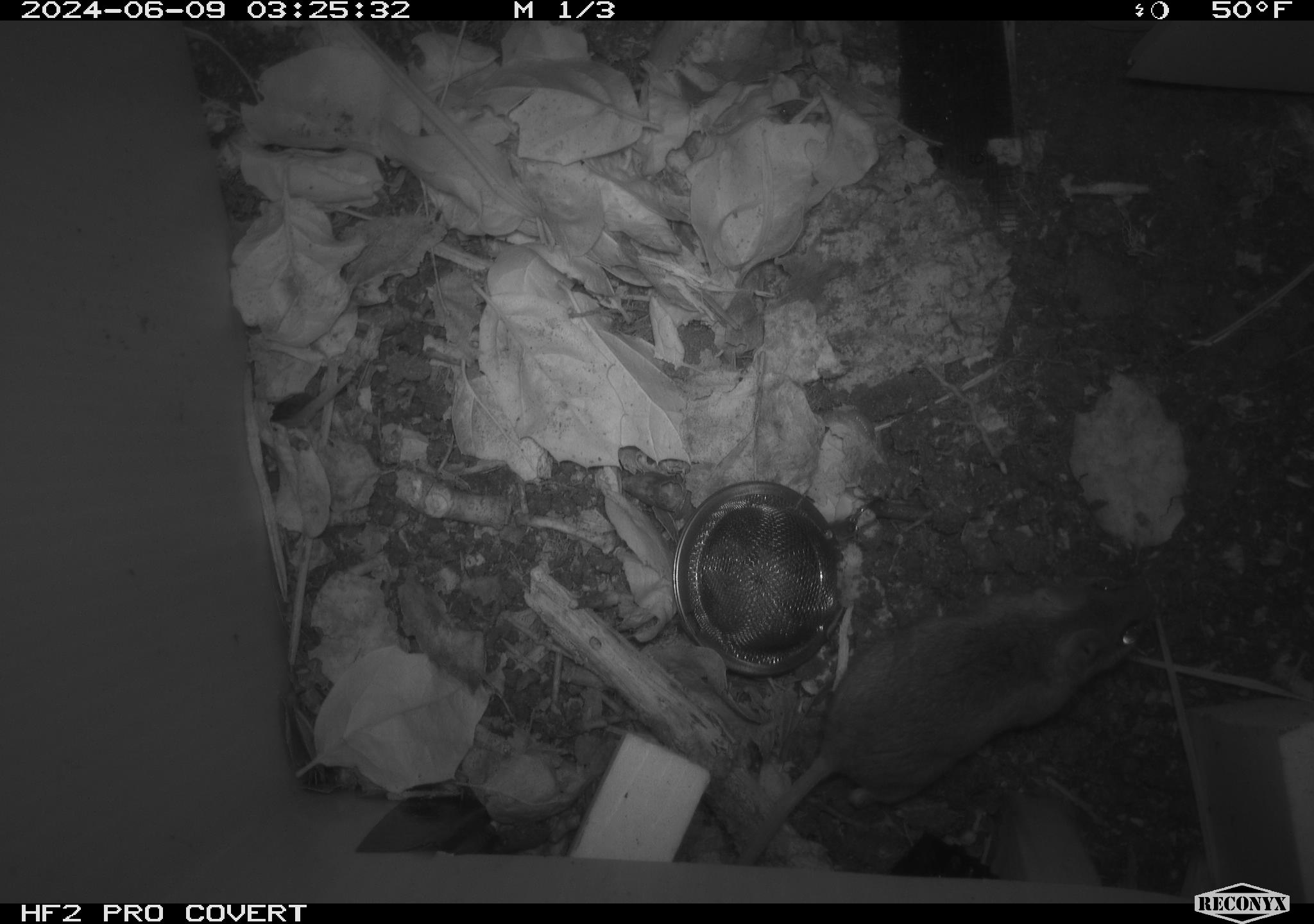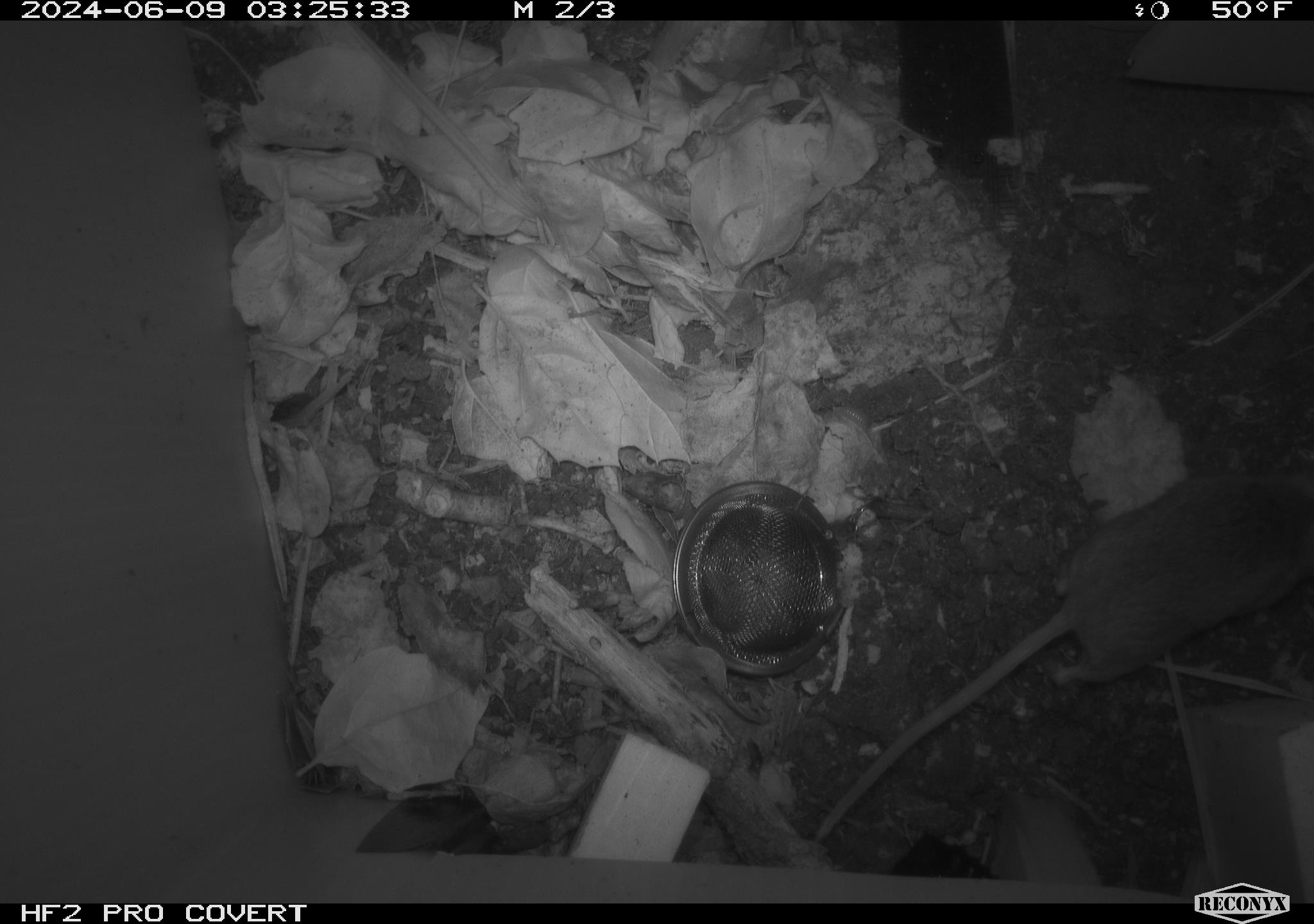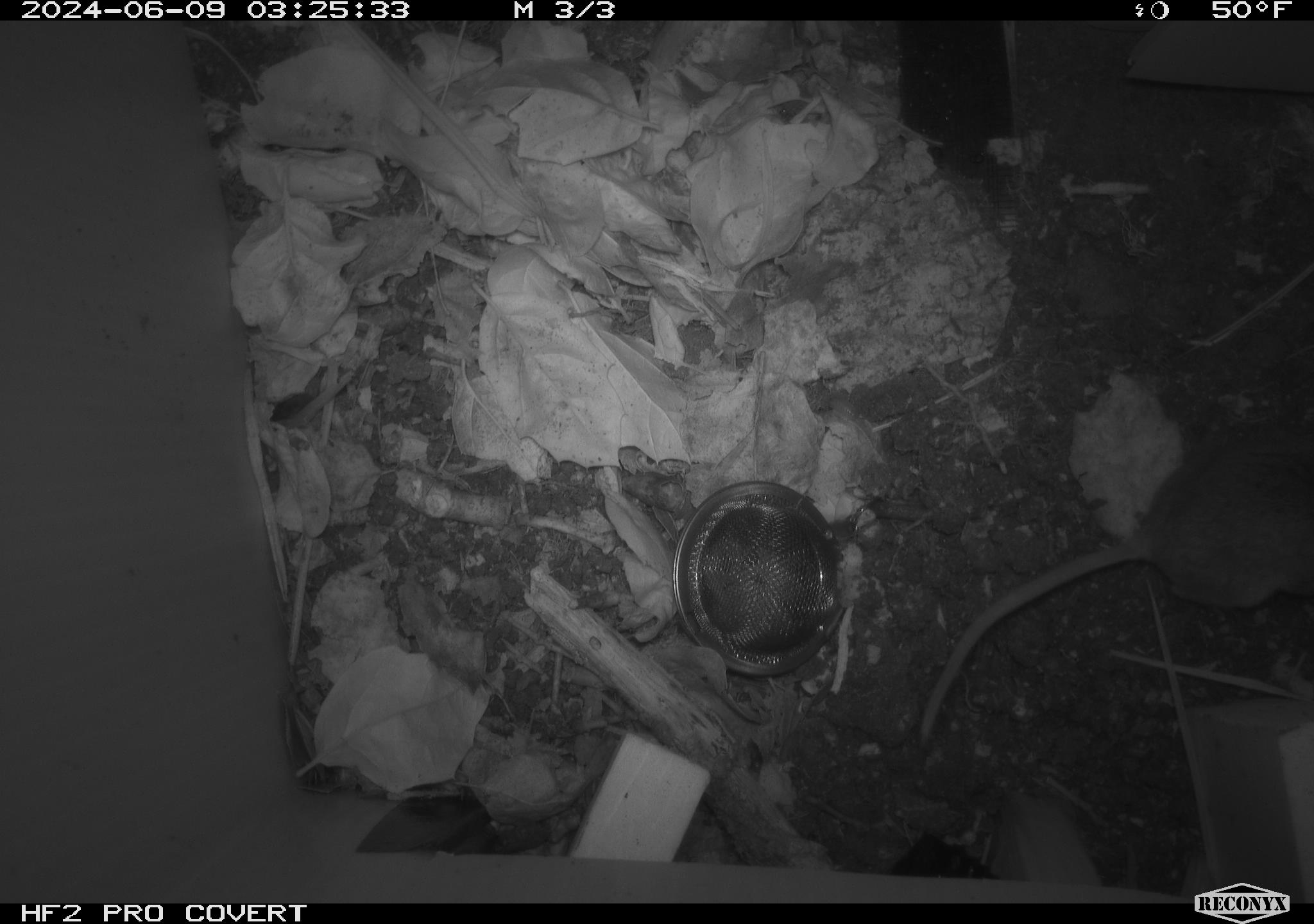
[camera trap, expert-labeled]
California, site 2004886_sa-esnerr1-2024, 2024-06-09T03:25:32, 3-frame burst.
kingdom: Animalia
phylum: Chordata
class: Mammalia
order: Rodentia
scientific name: Rodentia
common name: rodent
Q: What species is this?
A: Rodent (Rodentia).